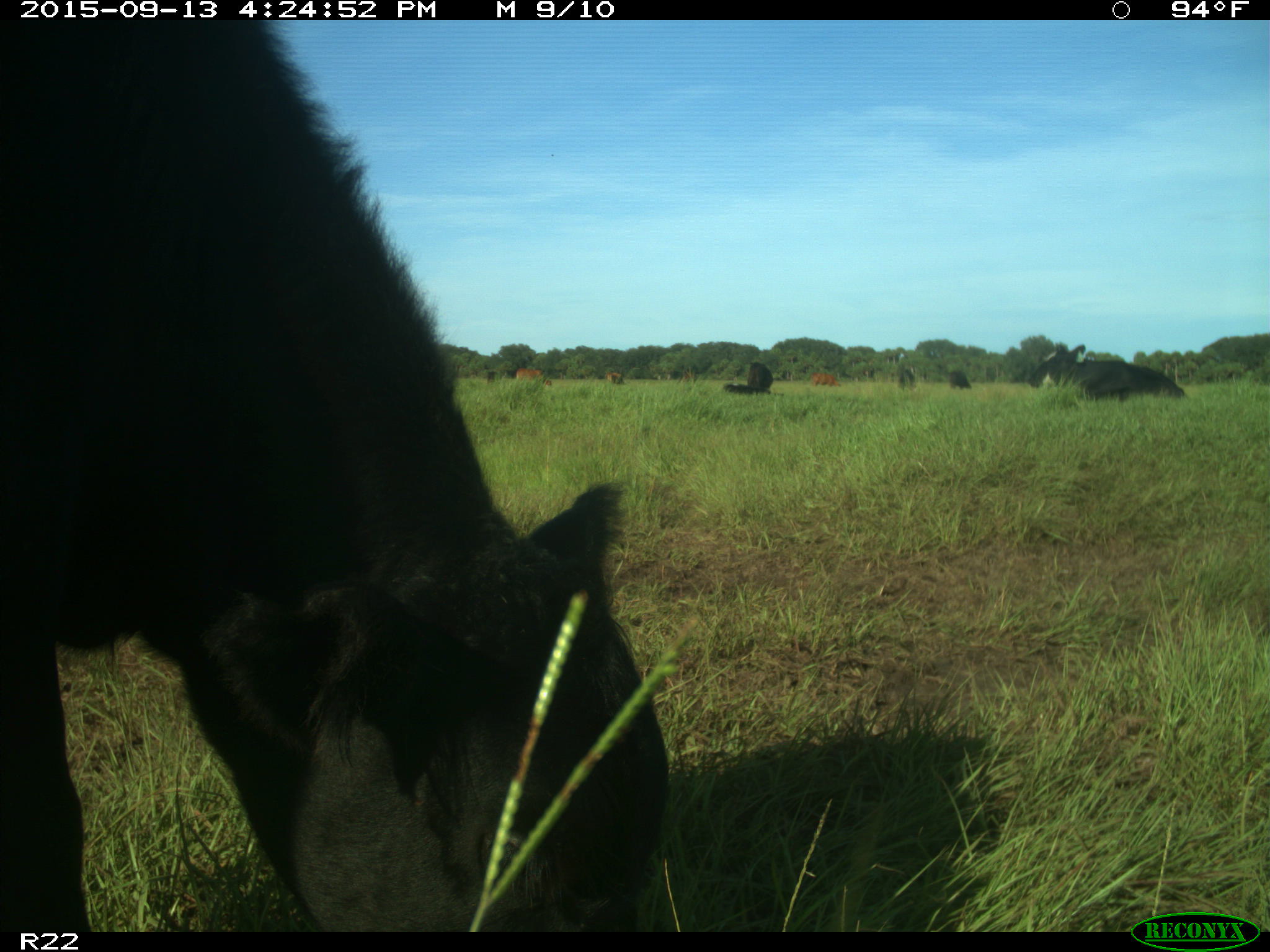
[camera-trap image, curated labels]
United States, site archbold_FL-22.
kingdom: Animalia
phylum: Chordata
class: Mammalia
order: Artiodactyla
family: Bovidae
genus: Bos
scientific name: Bos taurus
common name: domestic cow